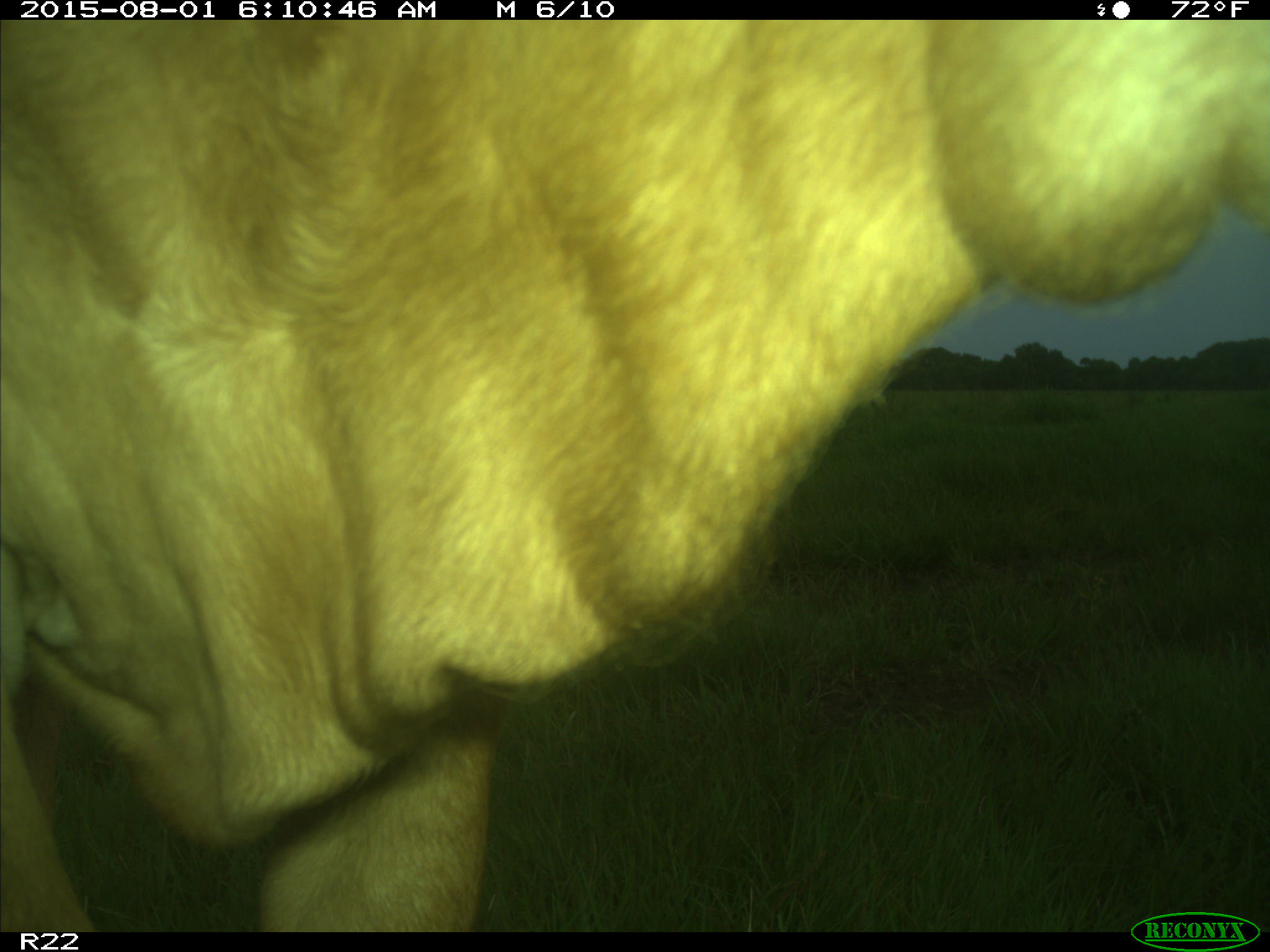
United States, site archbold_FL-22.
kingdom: Animalia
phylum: Chordata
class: Mammalia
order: Artiodactyla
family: Bovidae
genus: Bos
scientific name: Bos taurus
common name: domestic cow